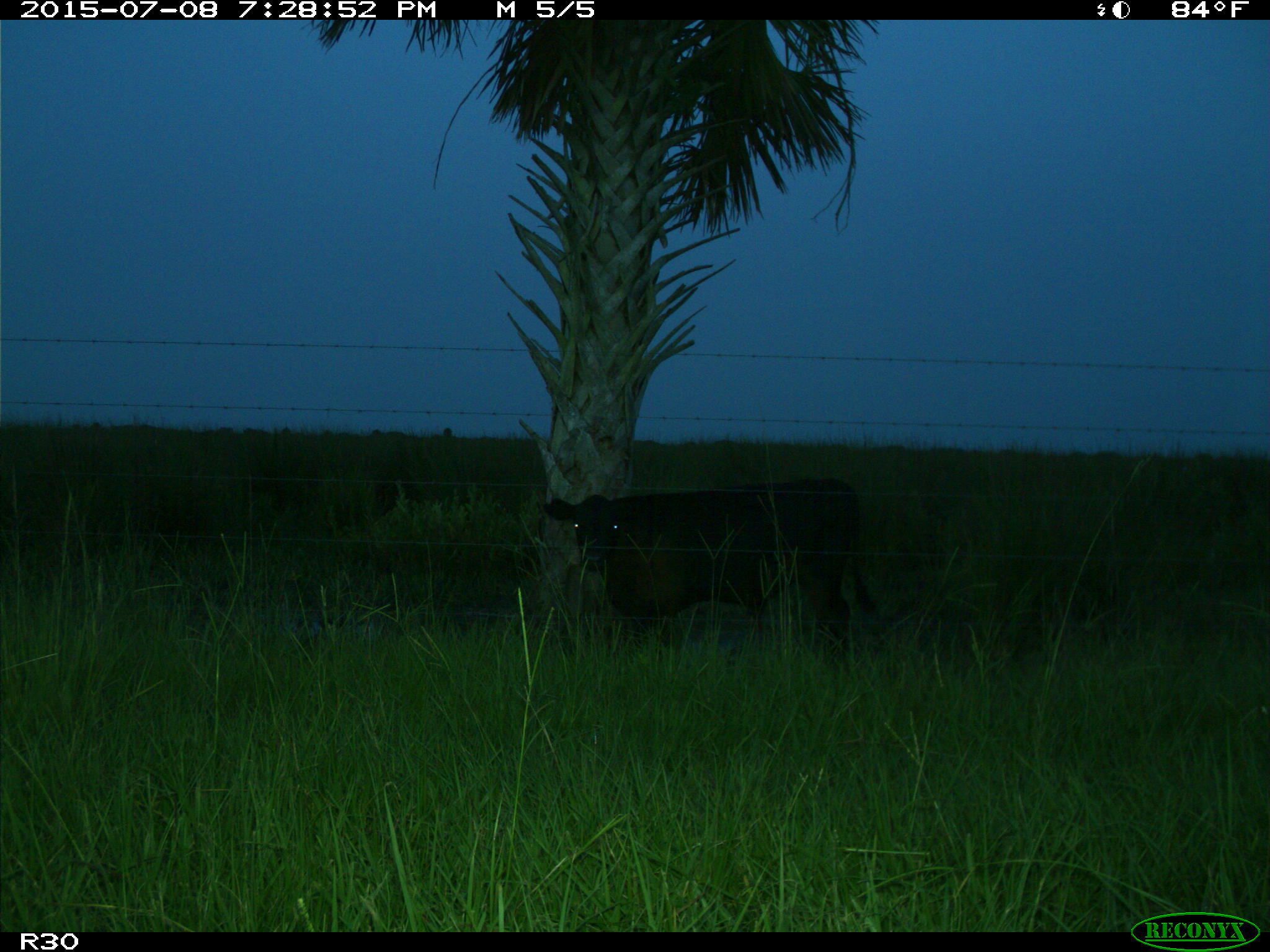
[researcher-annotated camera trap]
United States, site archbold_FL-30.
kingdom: Animalia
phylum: Chordata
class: Mammalia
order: Artiodactyla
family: Bovidae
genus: Bos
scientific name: Bos taurus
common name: domestic cow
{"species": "Bos taurus (domestic cow)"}